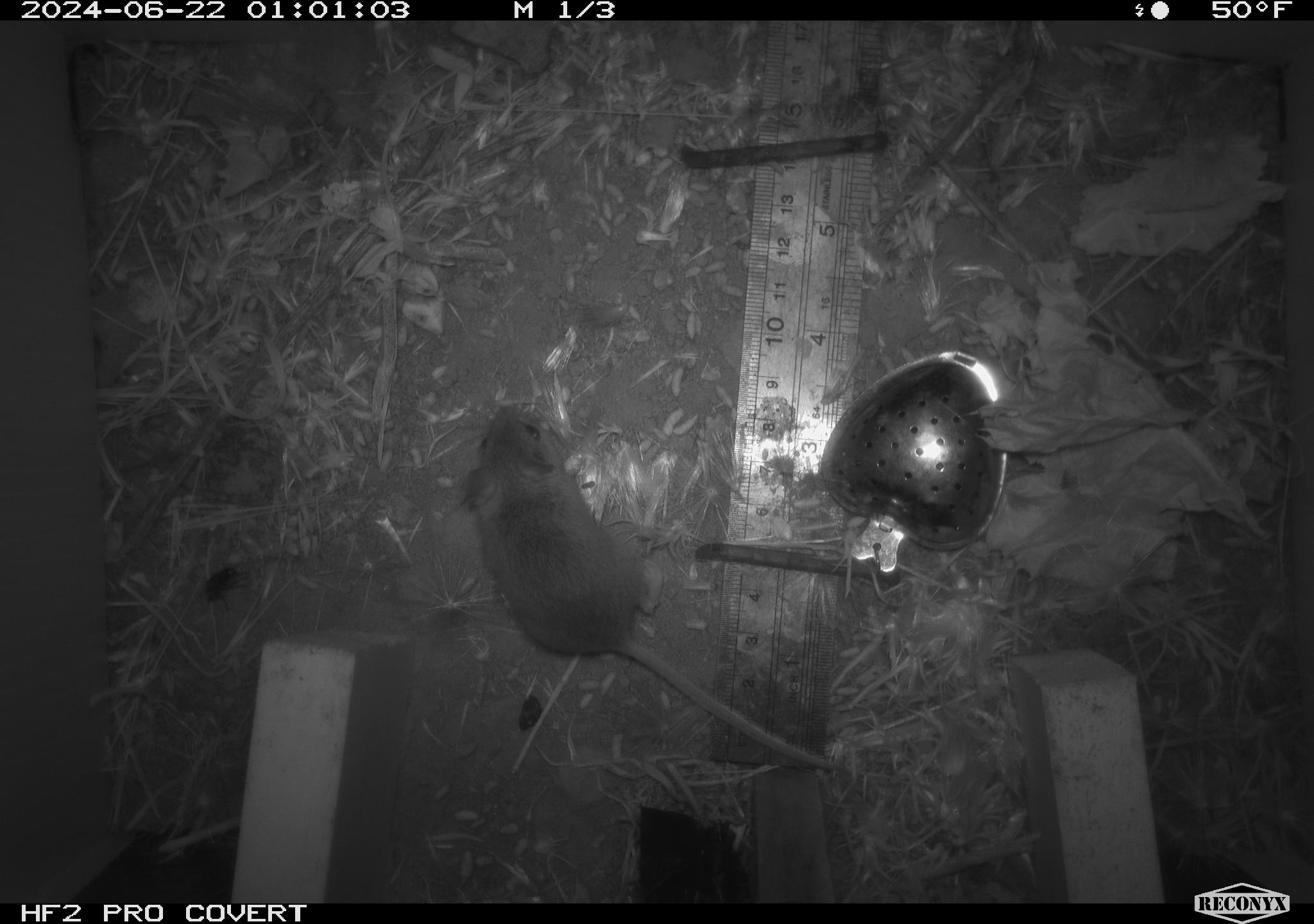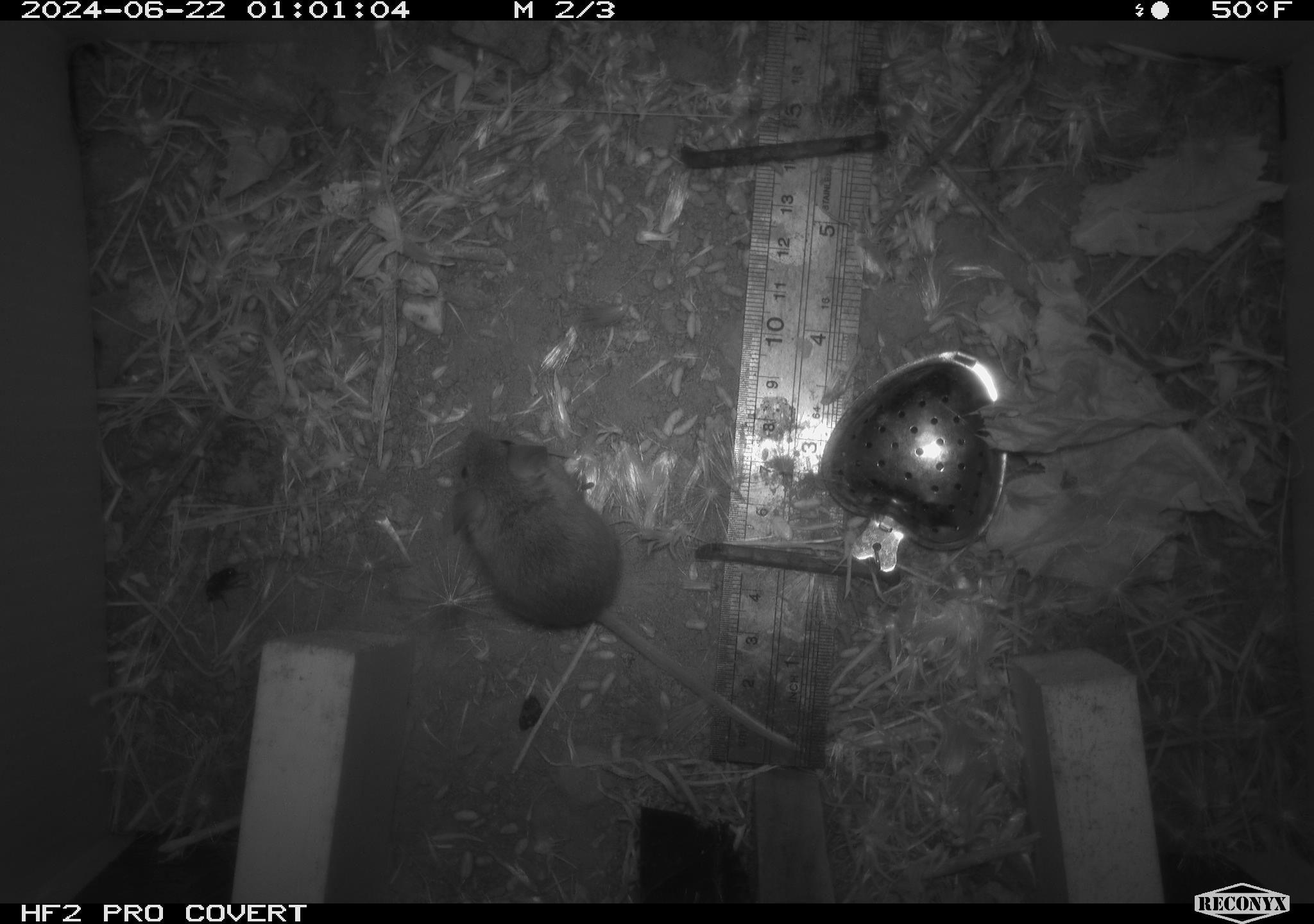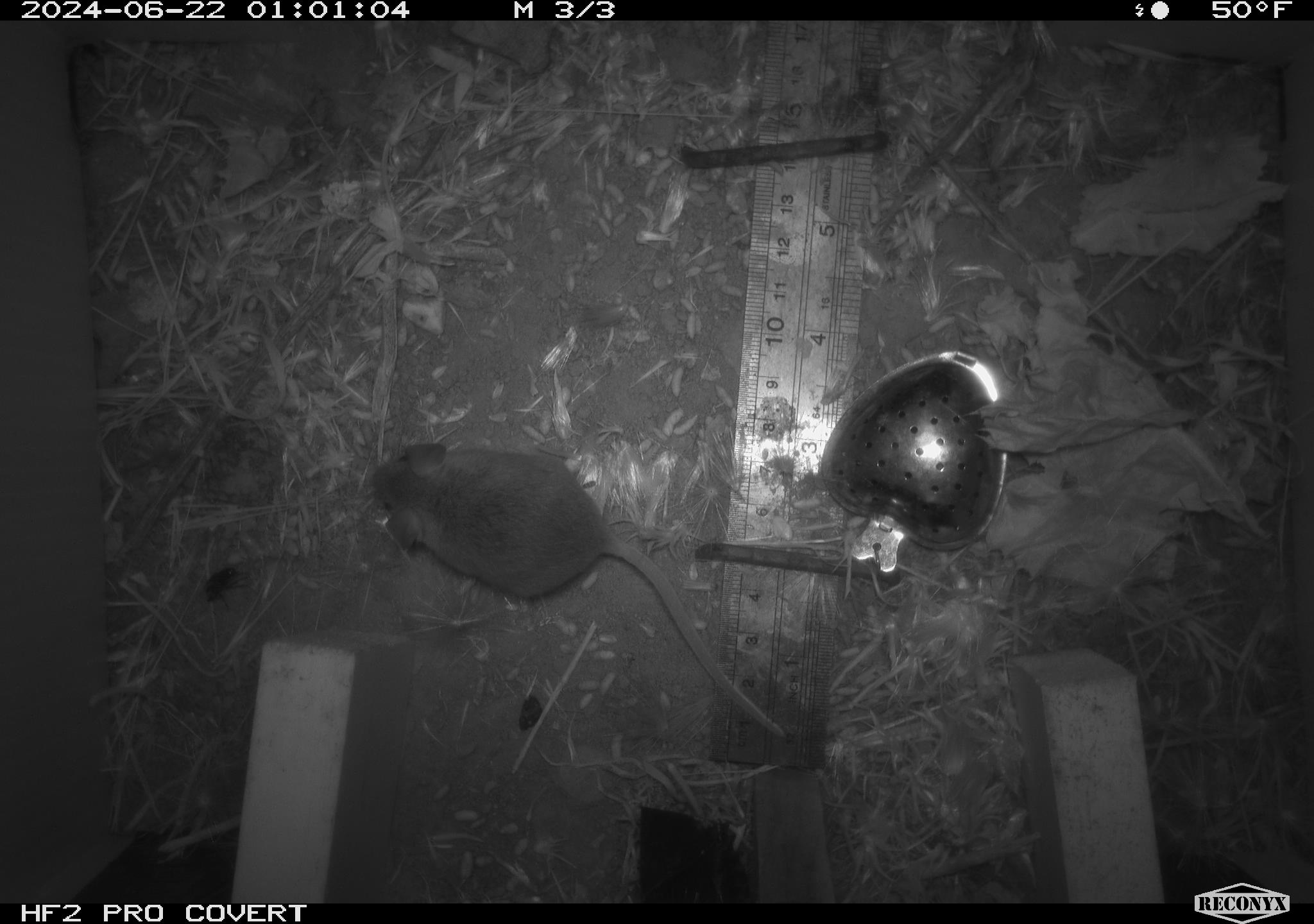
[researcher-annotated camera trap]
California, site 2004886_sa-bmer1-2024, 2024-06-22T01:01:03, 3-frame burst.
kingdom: Animalia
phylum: Chordata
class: Mammalia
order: Rodentia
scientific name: Rodentia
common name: mouse species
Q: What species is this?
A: Mouse species (Rodentia).